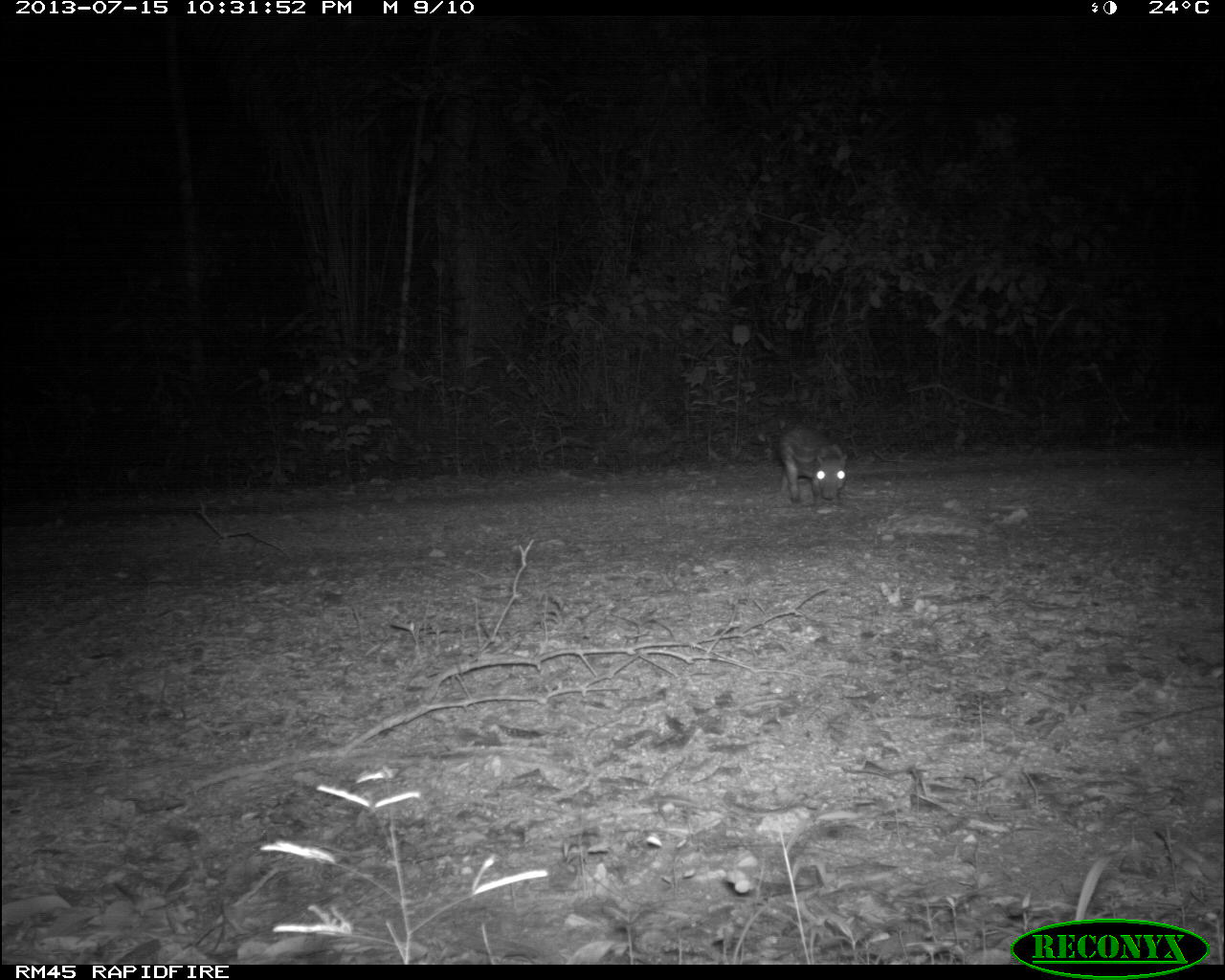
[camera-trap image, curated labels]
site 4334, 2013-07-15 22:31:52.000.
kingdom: Animalia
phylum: Chordata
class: Mammalia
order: Rodentia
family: Cuniculidae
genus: Cuniculus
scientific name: Cuniculus paca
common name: lowland paca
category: agouti paca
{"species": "agouti paca (lowland paca) (Cuniculus paca)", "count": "1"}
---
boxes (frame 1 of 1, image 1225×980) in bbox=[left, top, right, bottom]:
agouti paca: bbox=[779, 423, 848, 509]